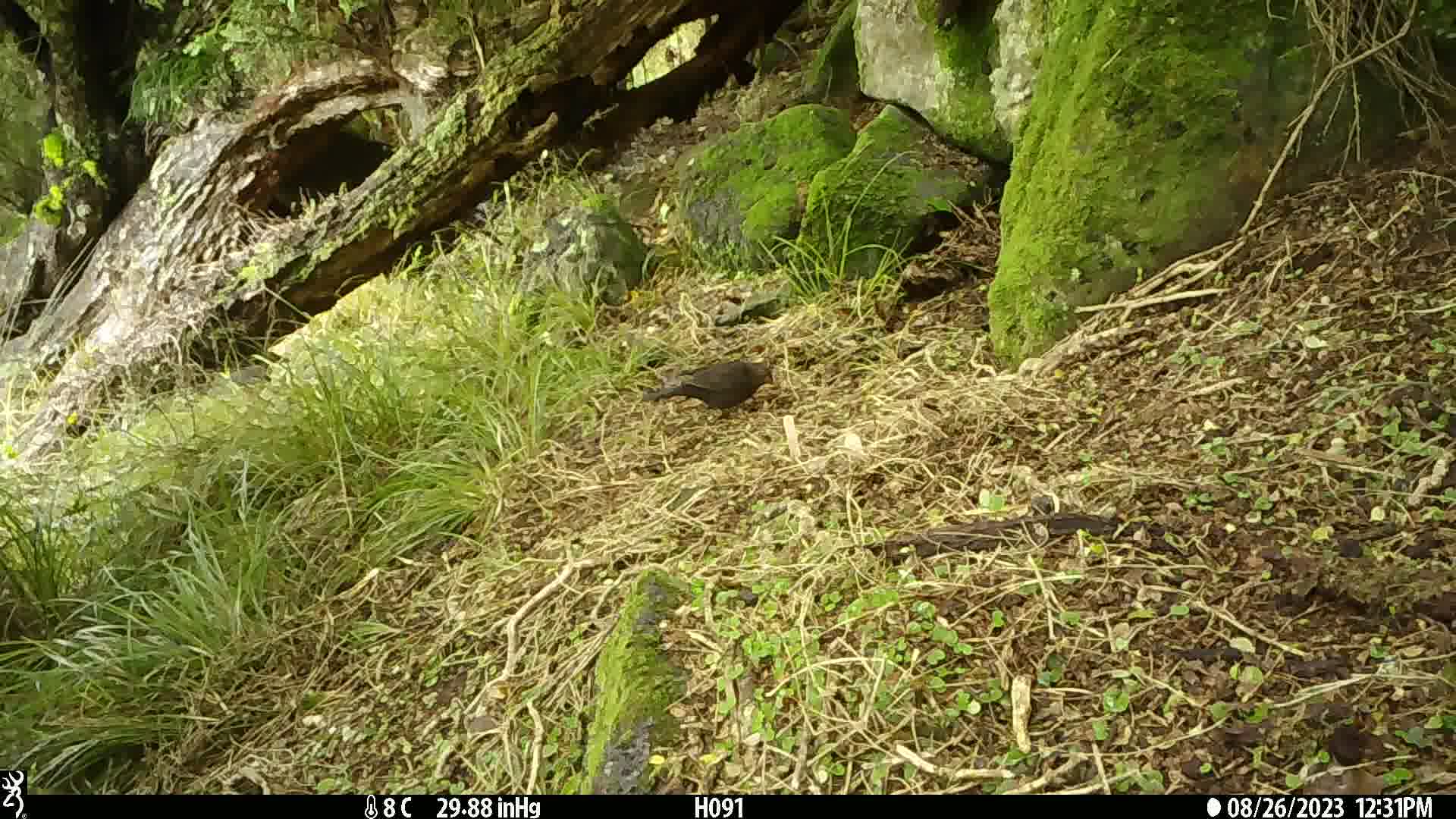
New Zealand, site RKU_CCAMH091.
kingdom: Animalia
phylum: Chordata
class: Aves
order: Passeriformes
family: Turdidae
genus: Turdus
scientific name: Turdus merula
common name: eurasian blackbird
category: blackbird